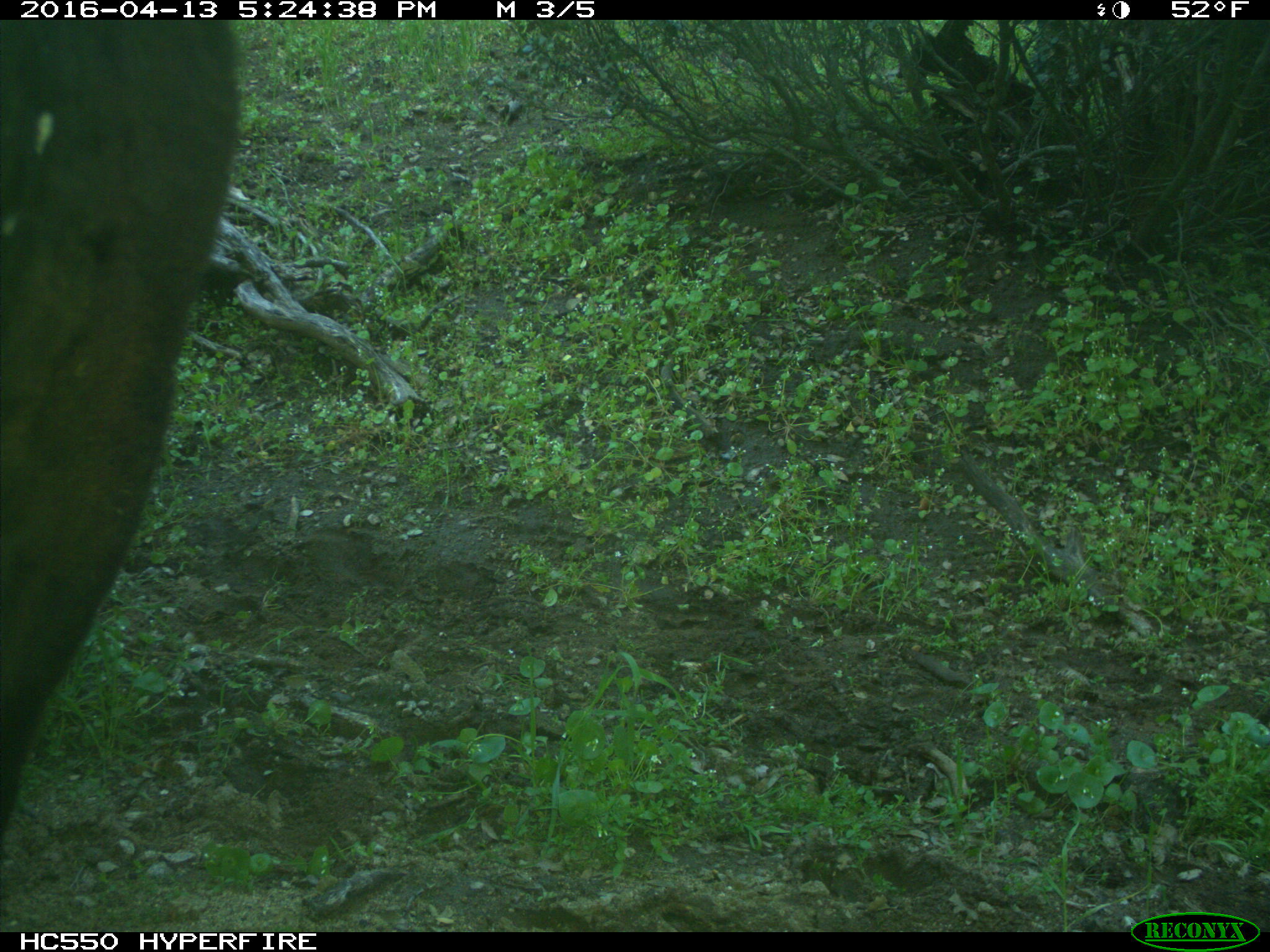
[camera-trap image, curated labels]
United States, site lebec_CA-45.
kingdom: Animalia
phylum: Chordata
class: Mammalia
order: Artiodactyla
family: Bovidae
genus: Bos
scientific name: Bos taurus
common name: domestic cow